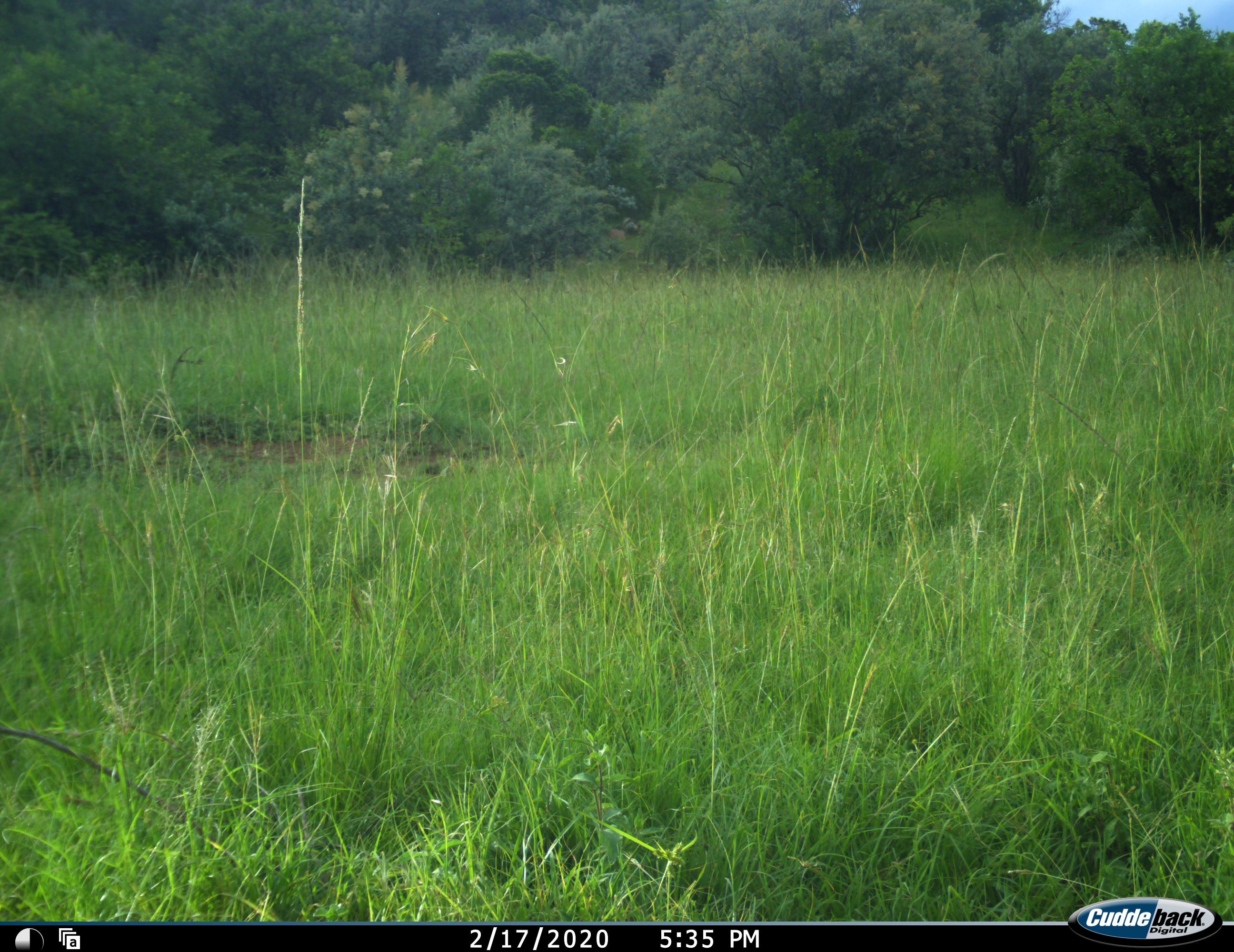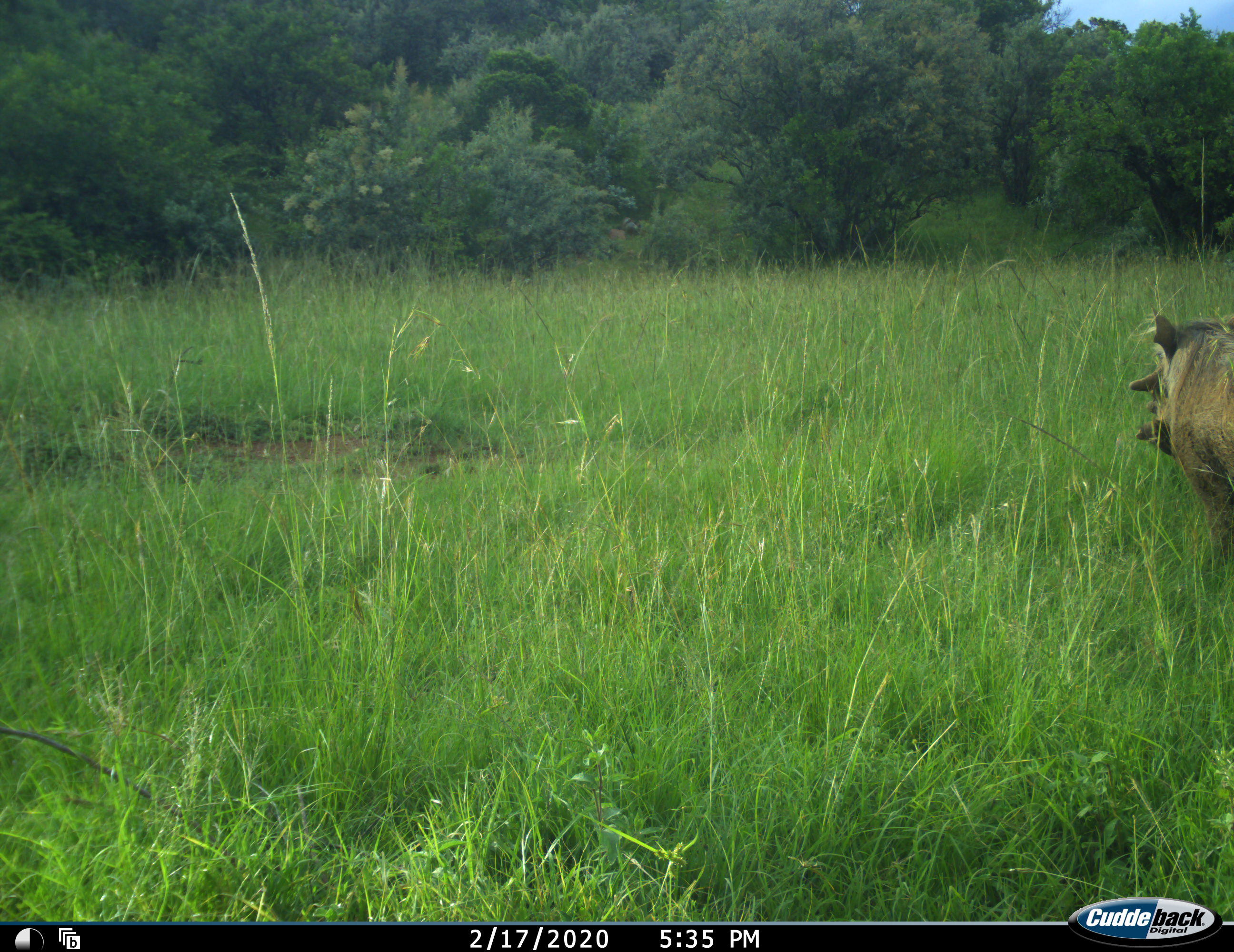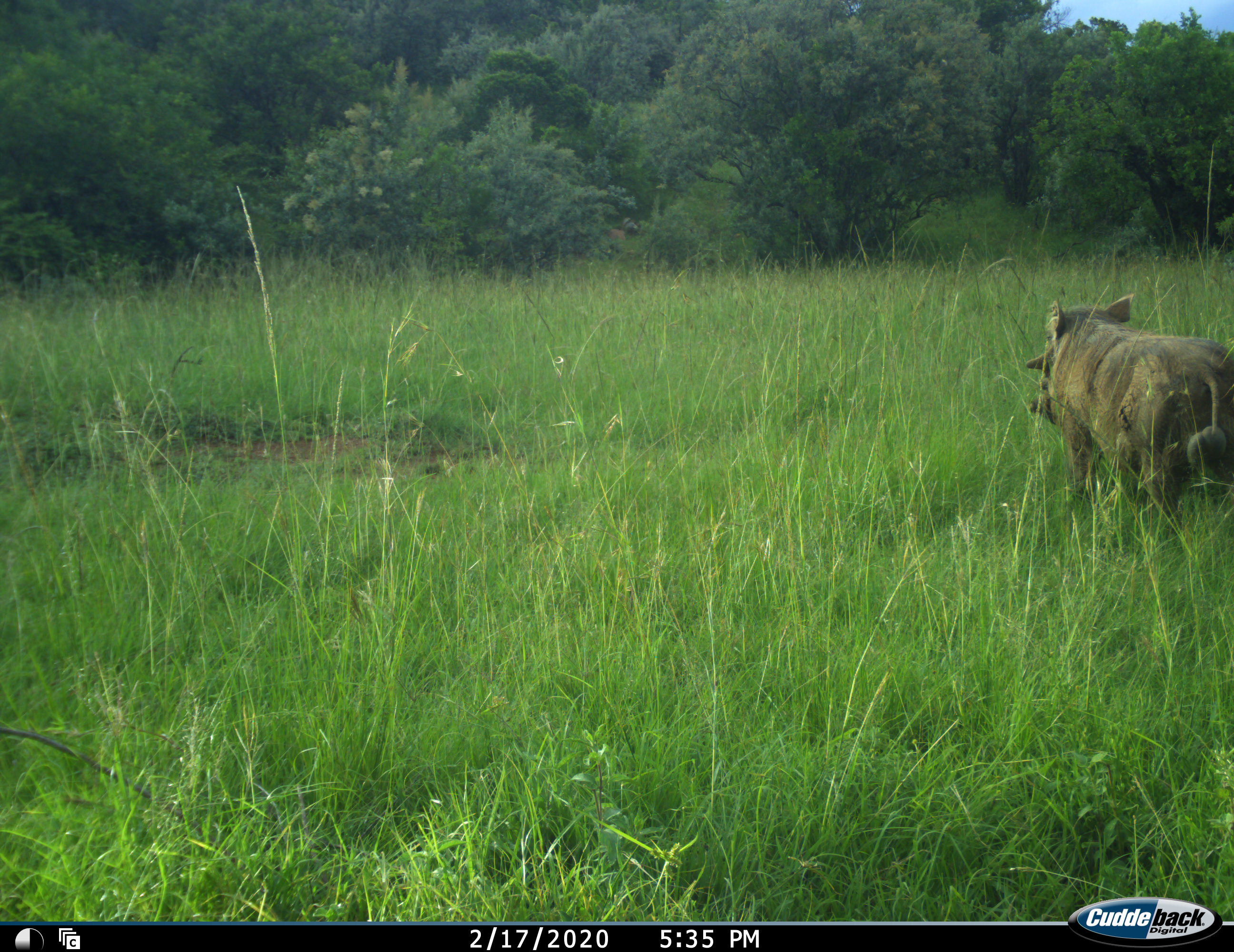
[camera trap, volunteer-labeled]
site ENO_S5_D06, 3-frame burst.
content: unidentified animal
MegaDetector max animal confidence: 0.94